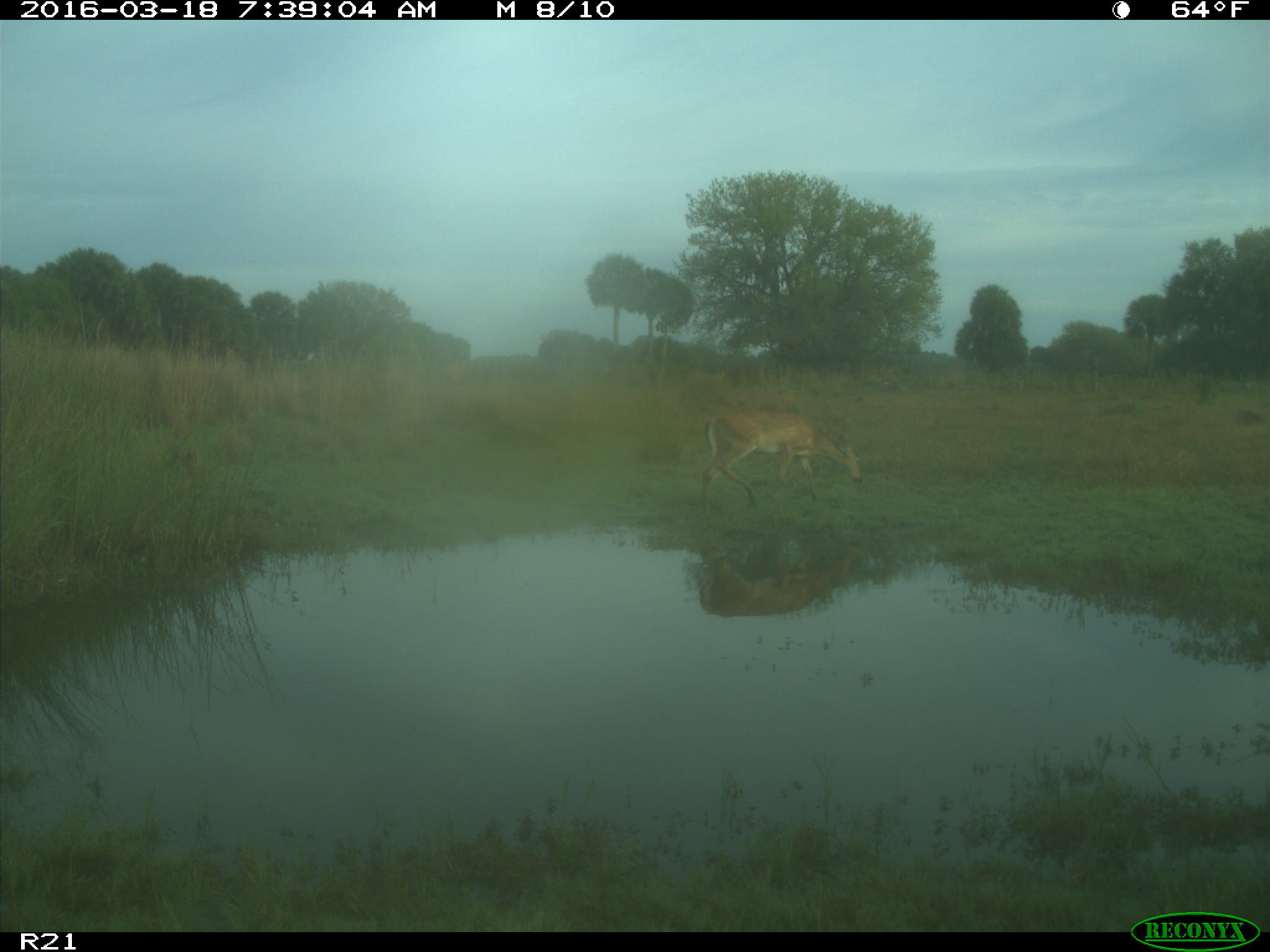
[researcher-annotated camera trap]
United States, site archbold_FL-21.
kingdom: Animalia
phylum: Chordata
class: Mammalia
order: Artiodactyla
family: Cervidae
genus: Odocoileus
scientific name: Odocoileus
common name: deer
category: unidentified deer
Unidentified deer (deer) (Odocoileus).